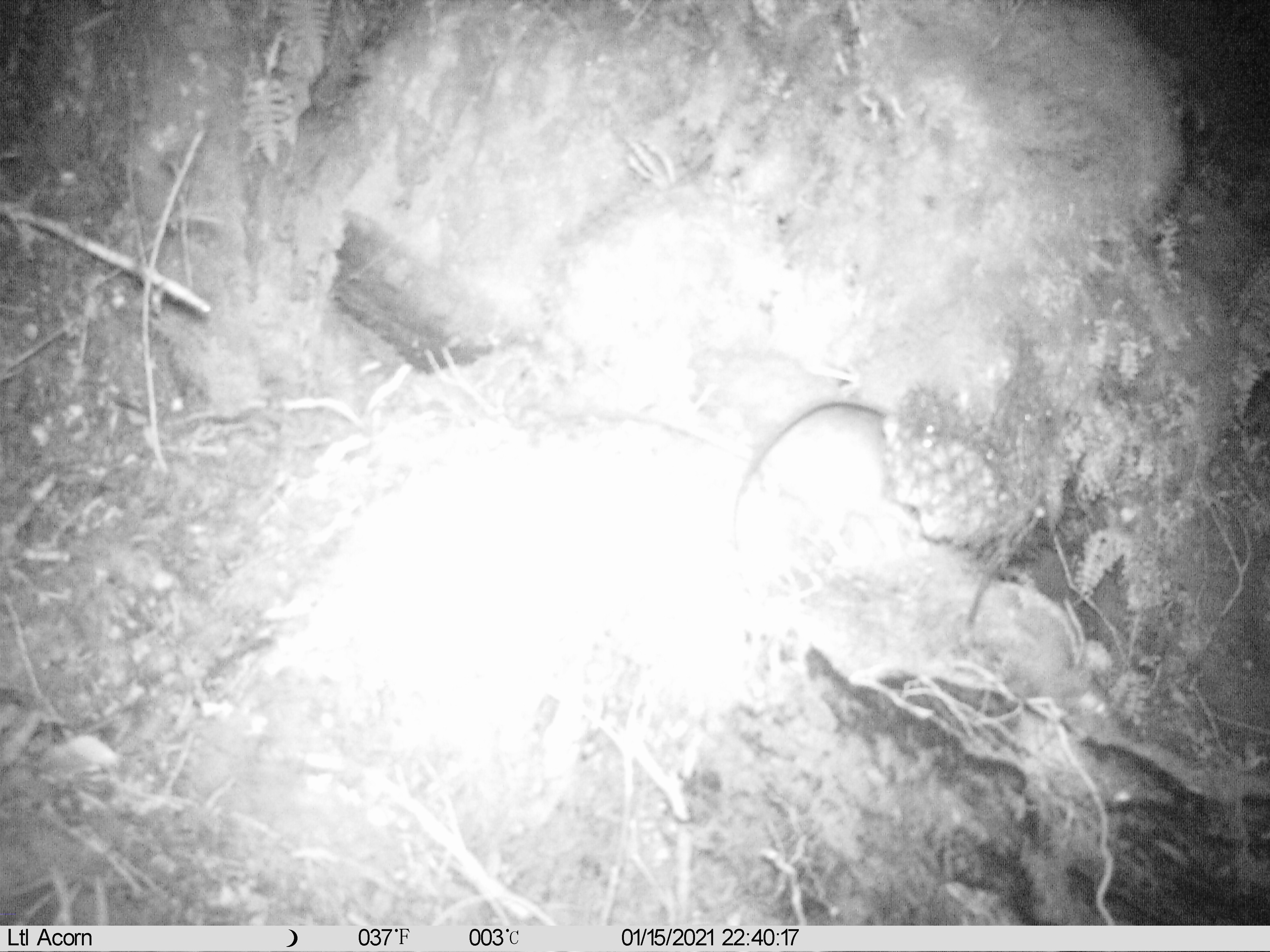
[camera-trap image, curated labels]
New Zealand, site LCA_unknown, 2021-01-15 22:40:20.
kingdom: Animalia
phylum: Chordata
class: Mammalia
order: Rodentia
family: Muridae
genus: Rattus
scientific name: Rattus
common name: rat